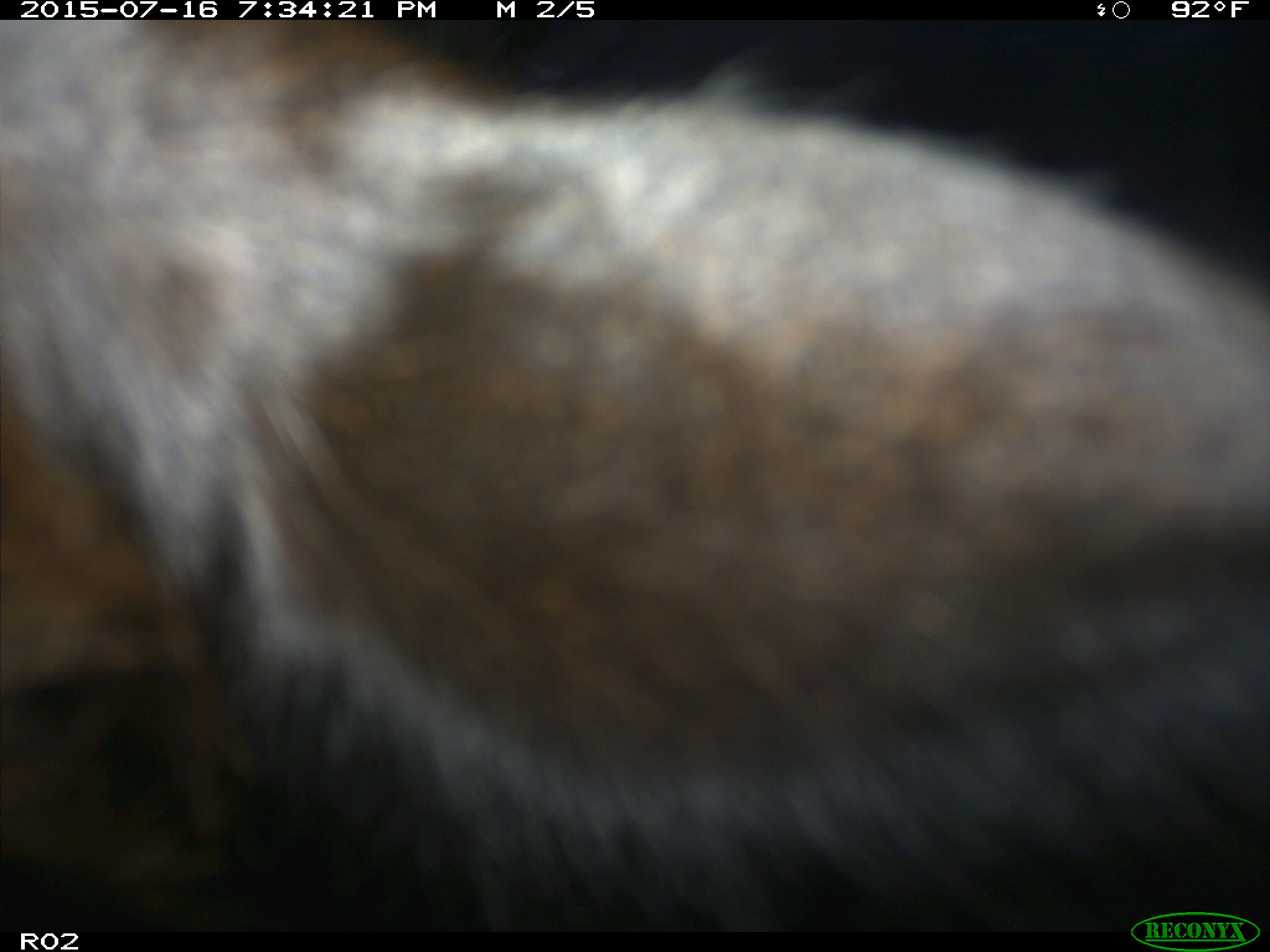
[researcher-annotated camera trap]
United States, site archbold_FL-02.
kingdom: Animalia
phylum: Chordata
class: Mammalia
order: Artiodactyla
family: Bovidae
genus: Bos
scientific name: Bos taurus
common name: domestic cow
Bos taurus (domestic cow).